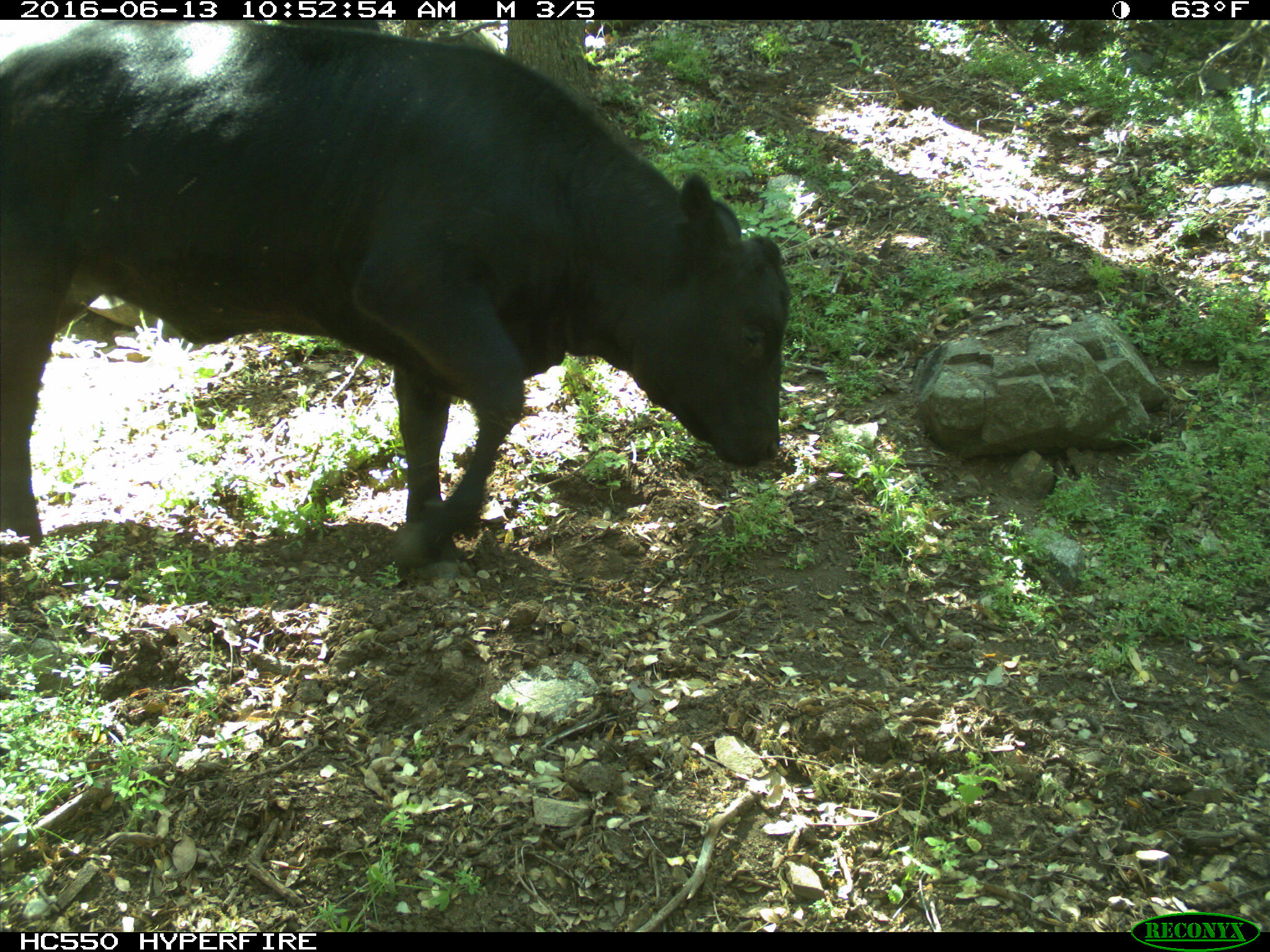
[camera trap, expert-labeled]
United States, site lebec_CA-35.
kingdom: Animalia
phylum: Chordata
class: Mammalia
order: Artiodactyla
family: Bovidae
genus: Bos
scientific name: Bos taurus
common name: domestic cow